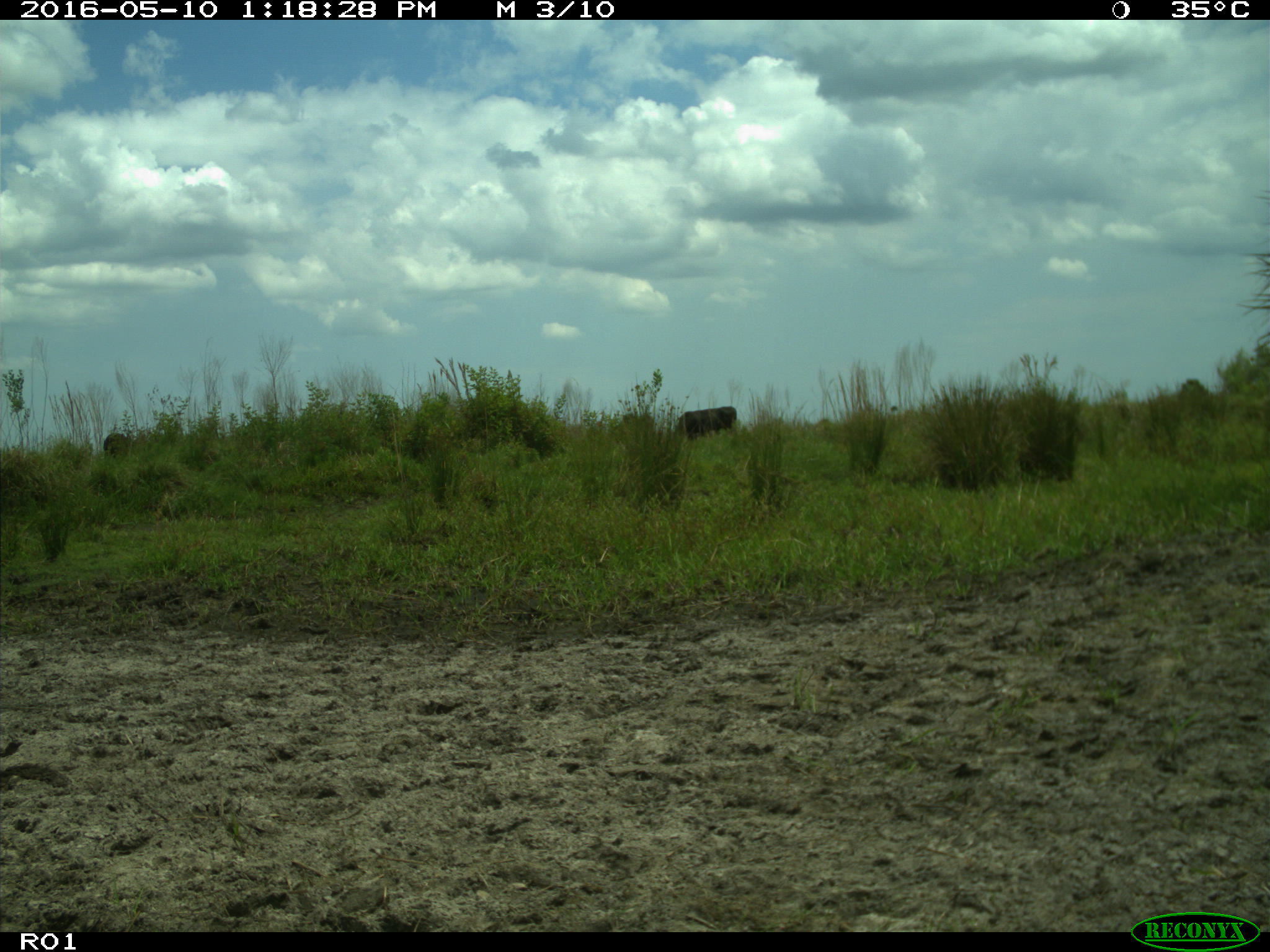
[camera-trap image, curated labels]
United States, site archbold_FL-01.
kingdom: Animalia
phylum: Chordata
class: Mammalia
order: Artiodactyla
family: Bovidae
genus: Bos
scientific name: Bos taurus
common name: domestic cow